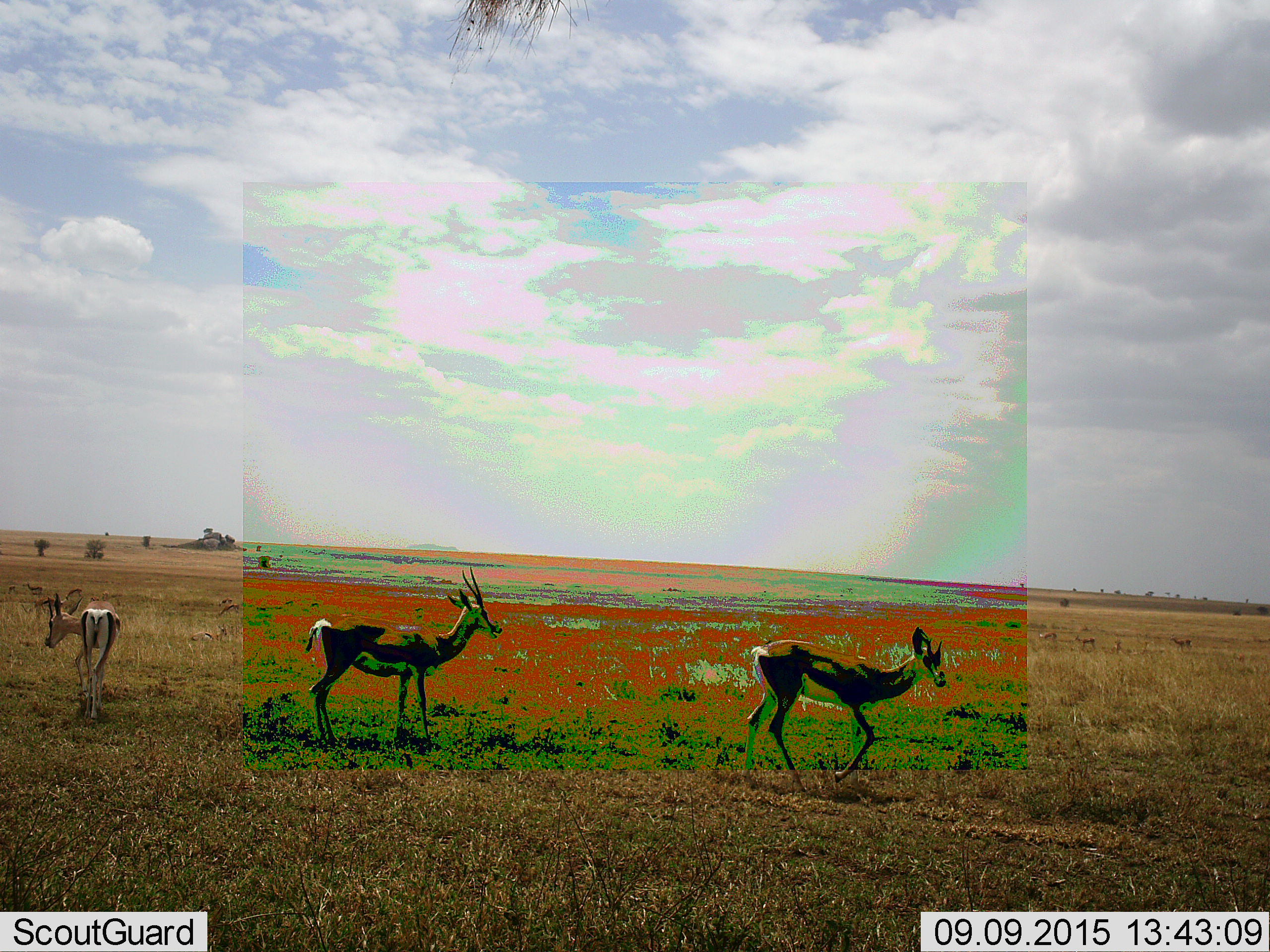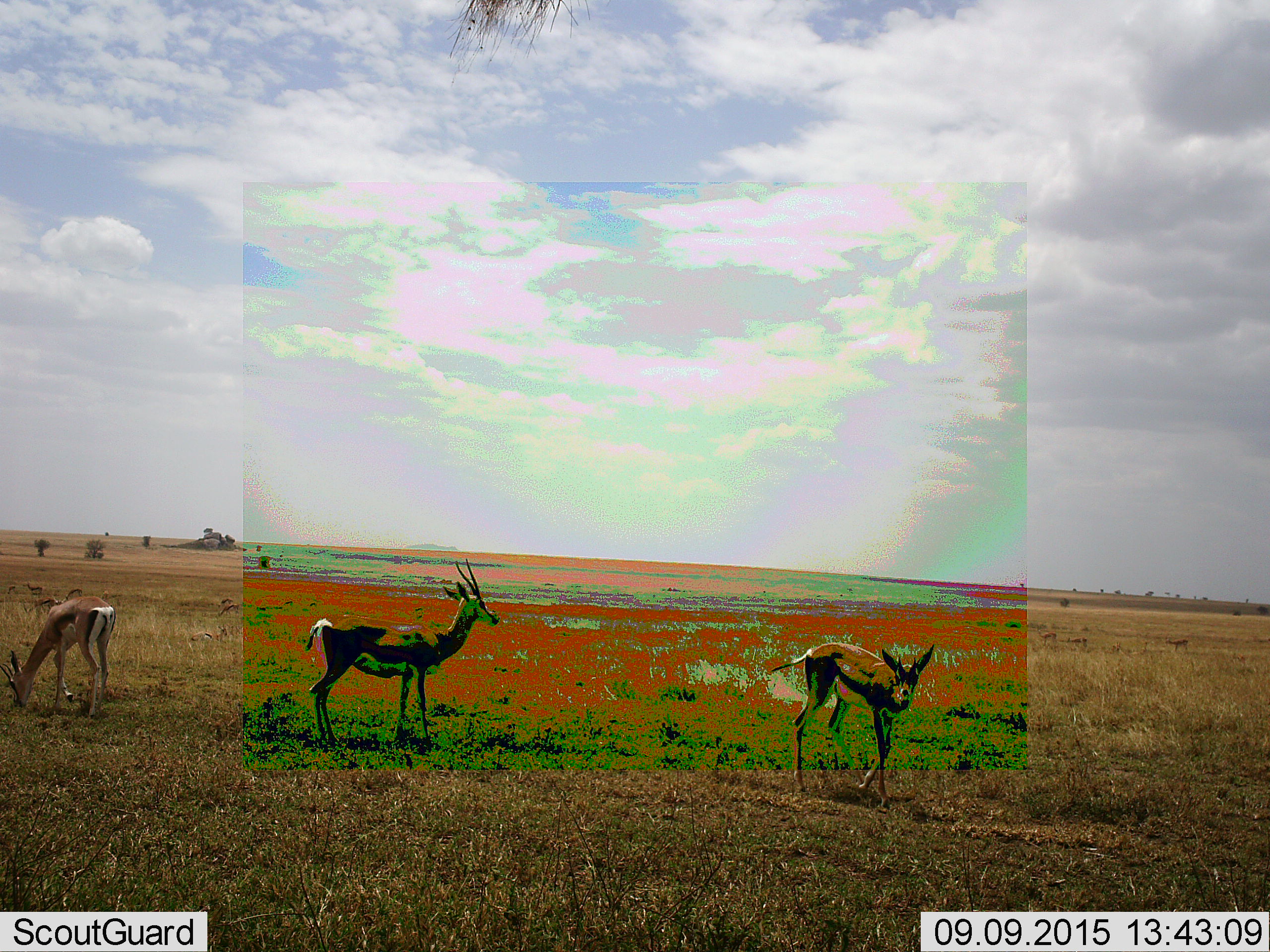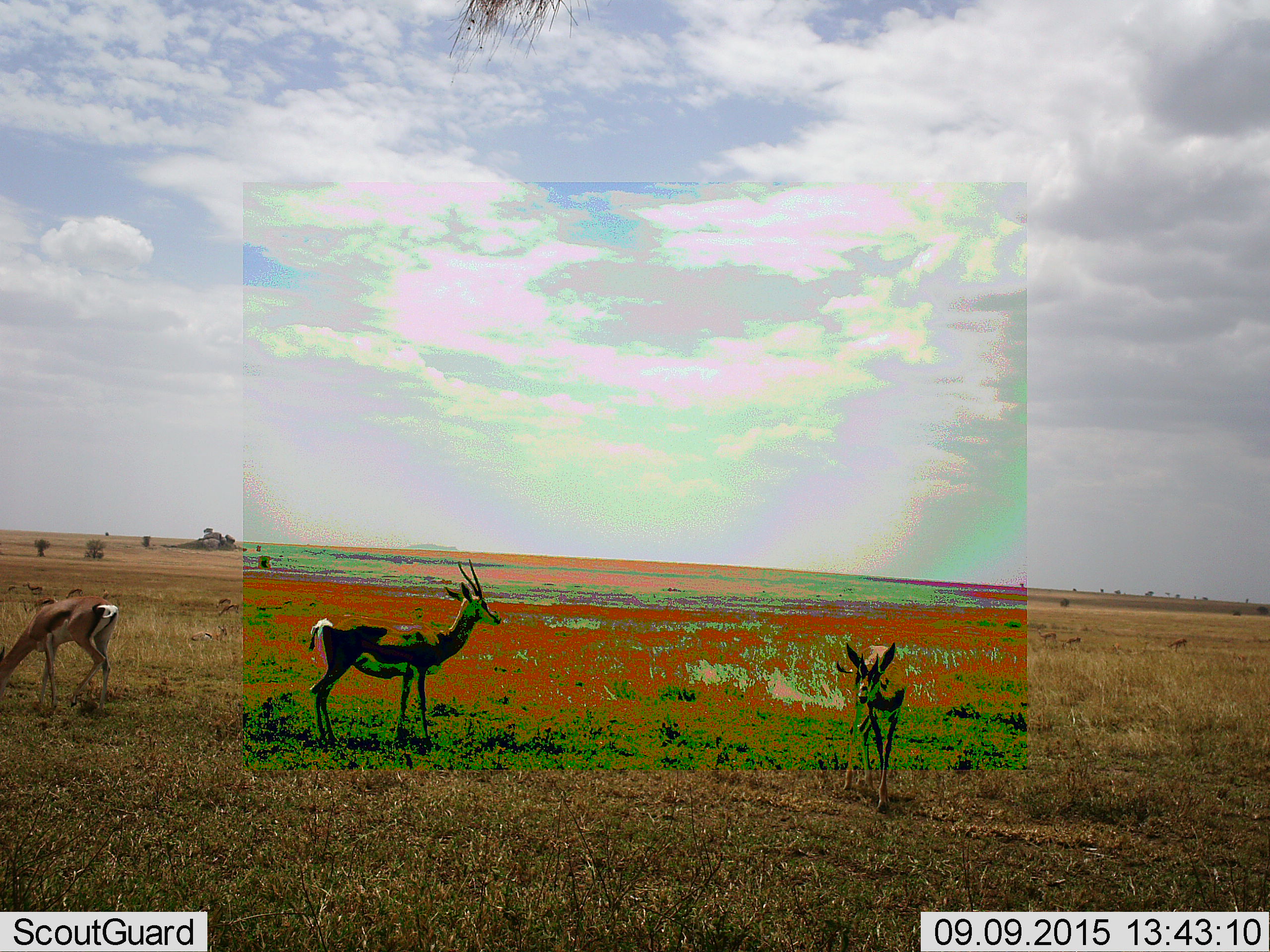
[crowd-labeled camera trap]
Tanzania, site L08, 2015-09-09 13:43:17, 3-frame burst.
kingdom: Animalia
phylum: Chordata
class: Mammalia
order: Artiodactyla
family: Bovidae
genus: Eudorcas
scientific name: Eudorcas thomsonii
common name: thomson's gazelle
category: gazellethomsons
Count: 3.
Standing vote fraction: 83%.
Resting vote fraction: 17%.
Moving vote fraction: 50%.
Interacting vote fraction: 0%.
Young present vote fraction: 0%.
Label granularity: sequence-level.